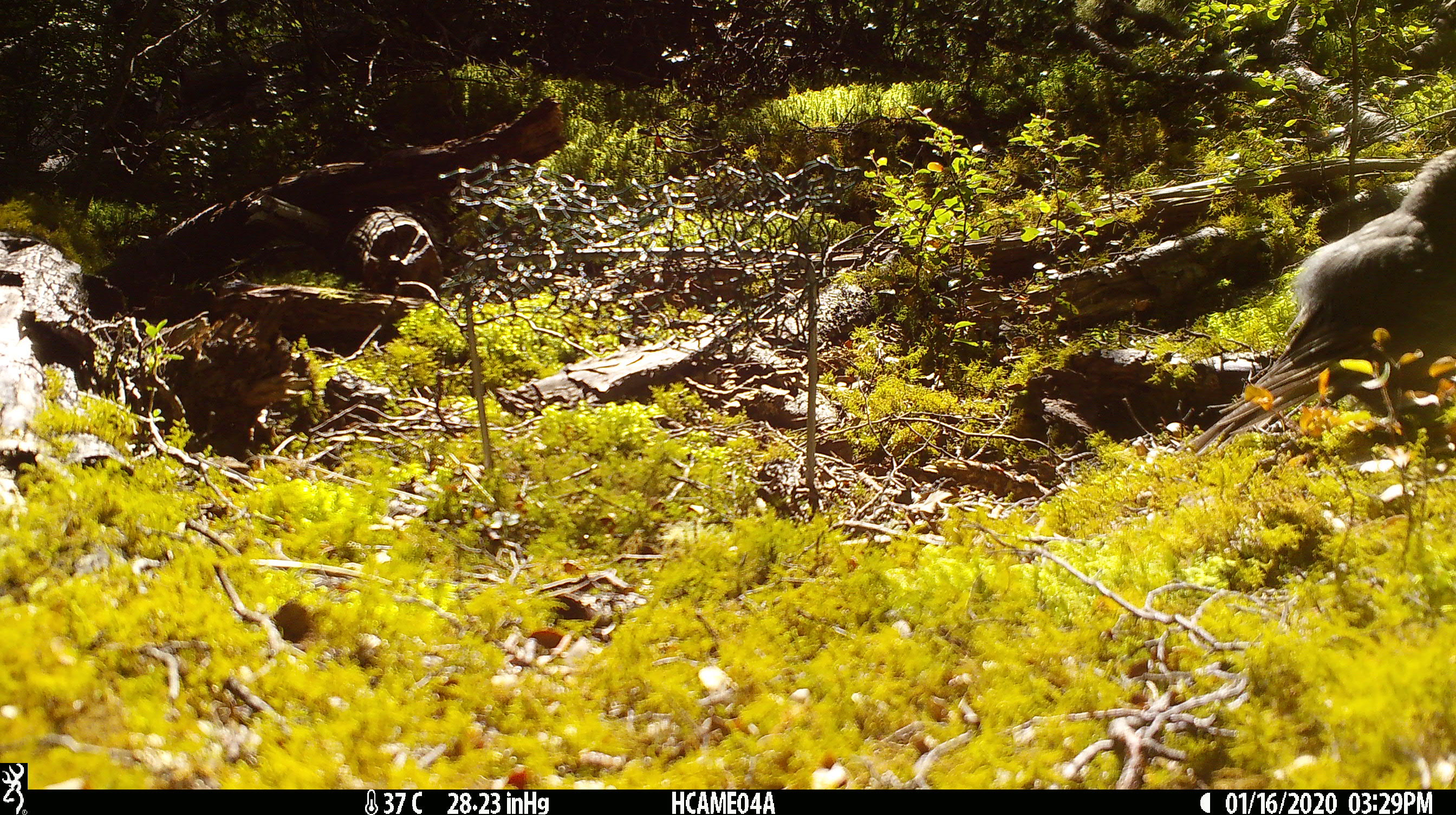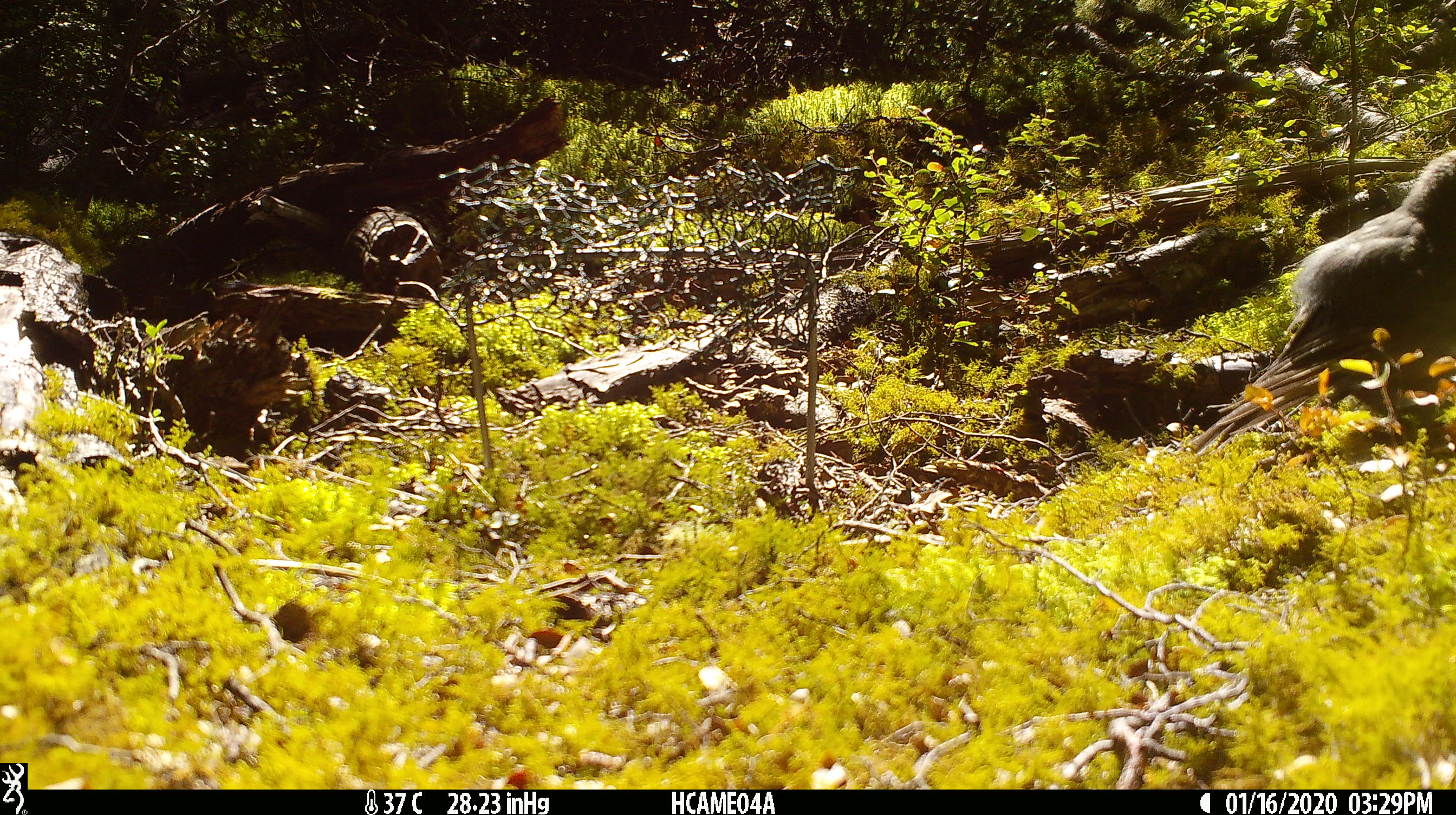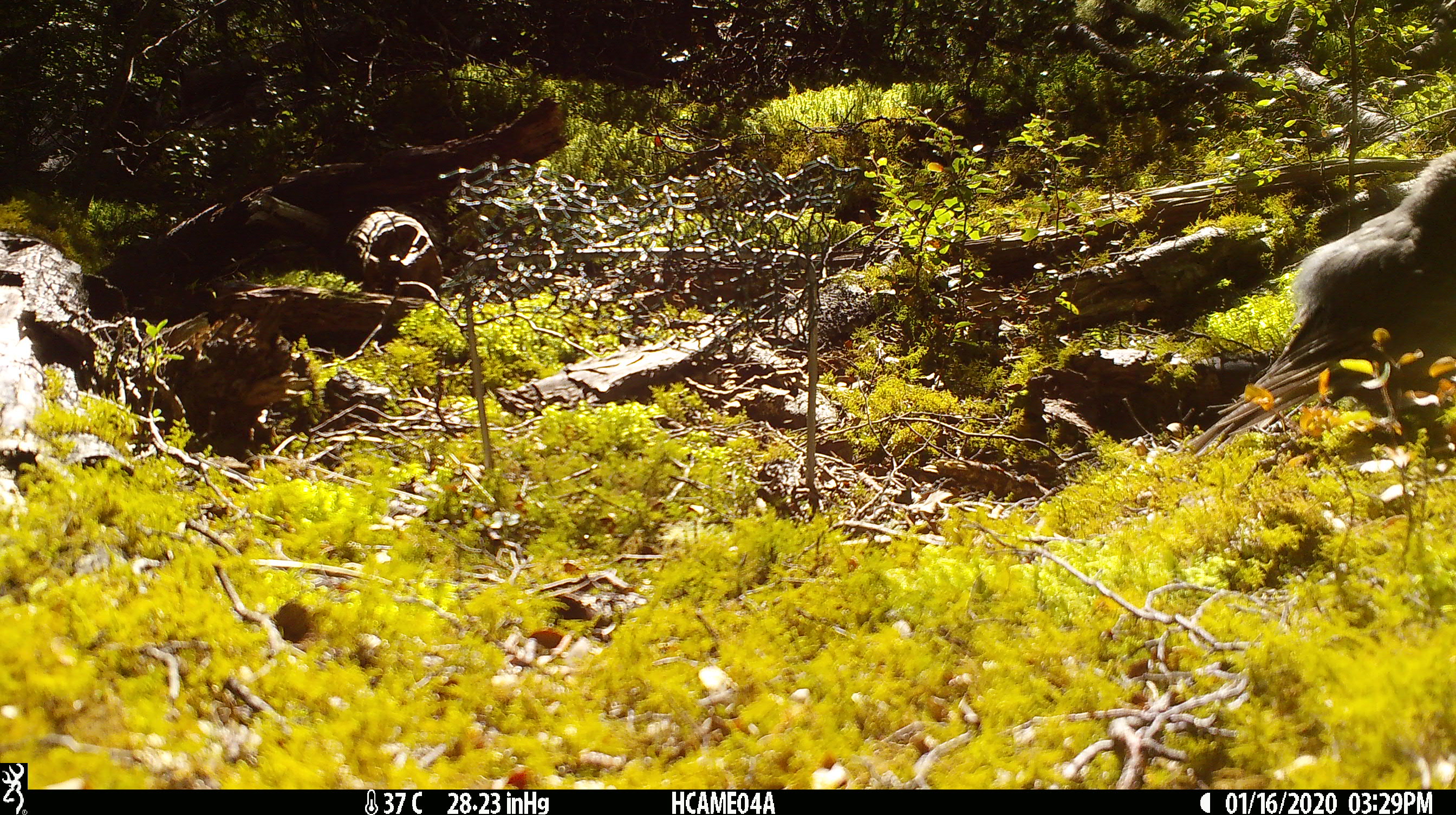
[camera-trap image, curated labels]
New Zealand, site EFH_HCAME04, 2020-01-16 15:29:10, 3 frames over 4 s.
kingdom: Animalia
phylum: Chordata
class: Aves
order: Passeriformes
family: Petroicidae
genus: Petroica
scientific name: Petroica australis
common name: new zealand robin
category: robin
Robin (new zealand robin) (Petroica australis).